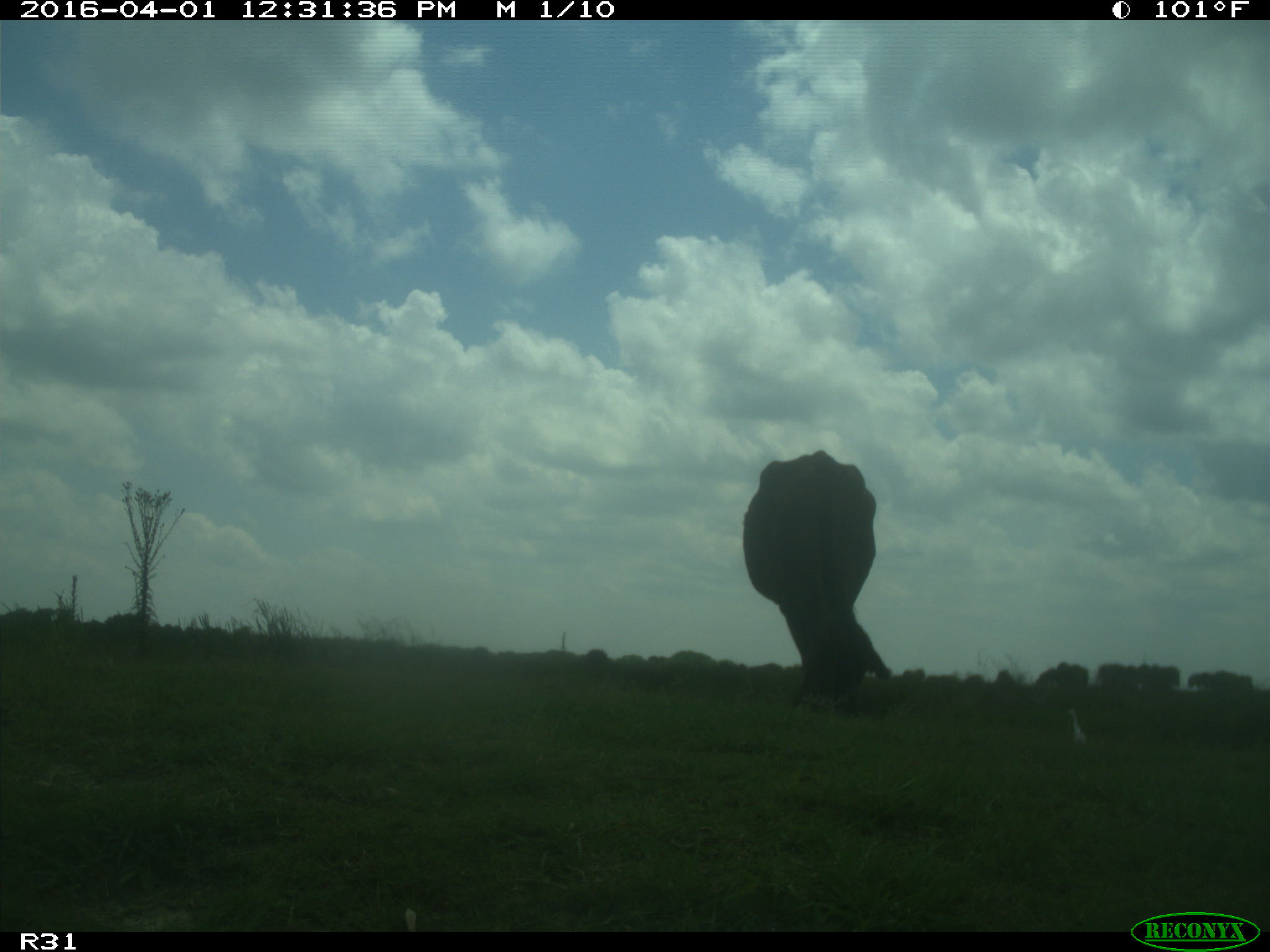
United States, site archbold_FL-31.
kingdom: Animalia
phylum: Chordata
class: Mammalia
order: Artiodactyla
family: Bovidae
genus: Bos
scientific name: Bos taurus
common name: domestic cow